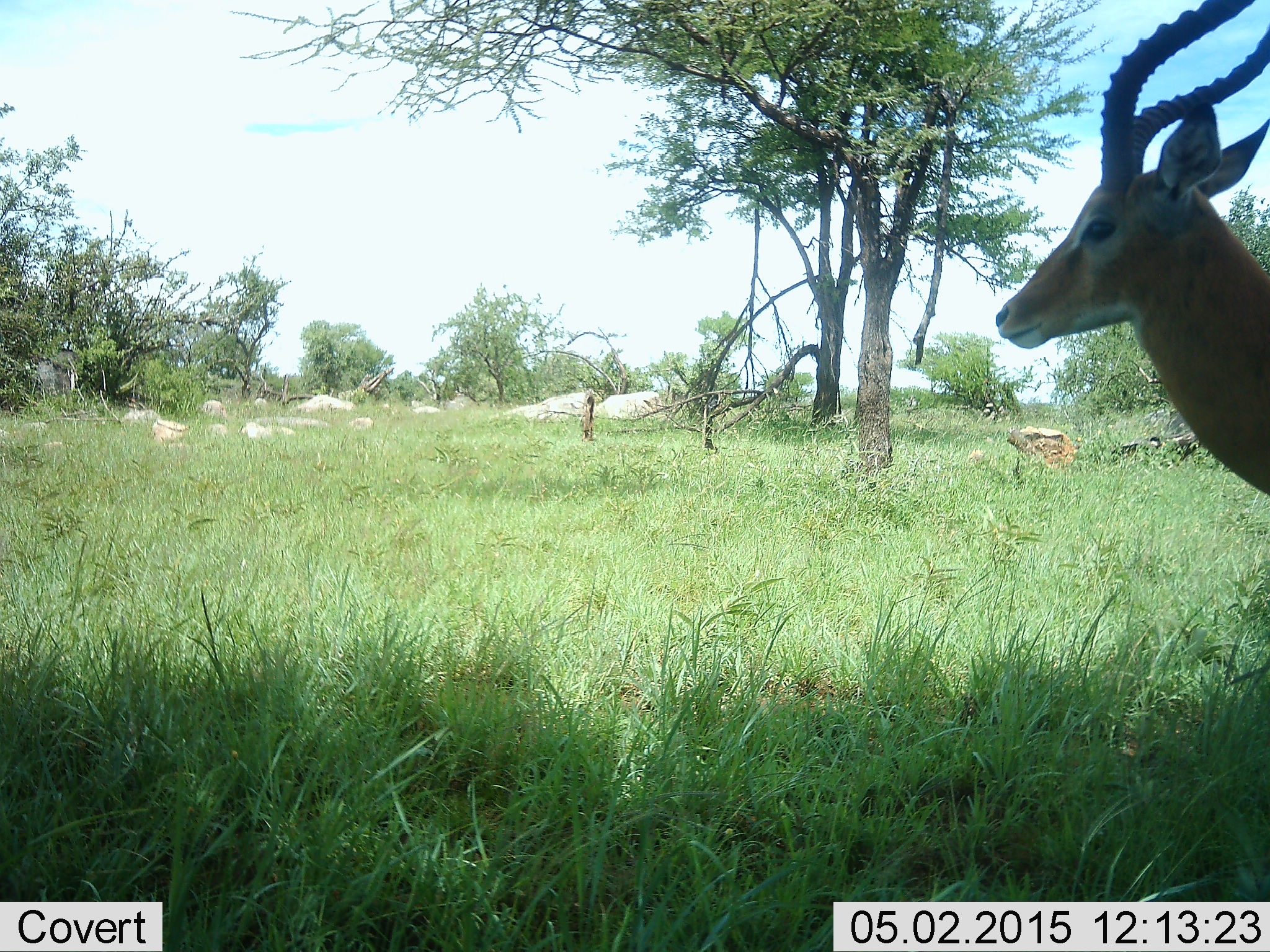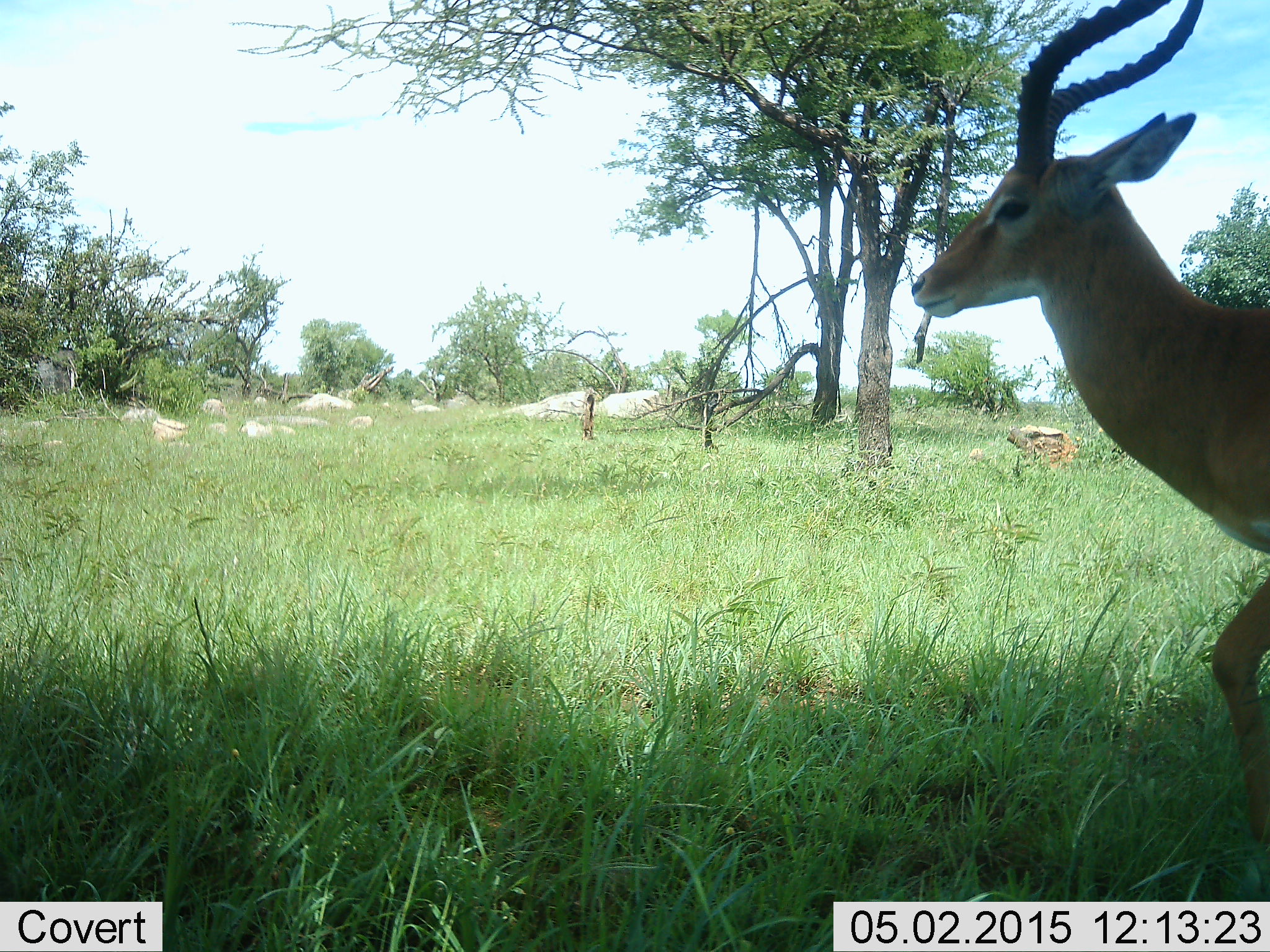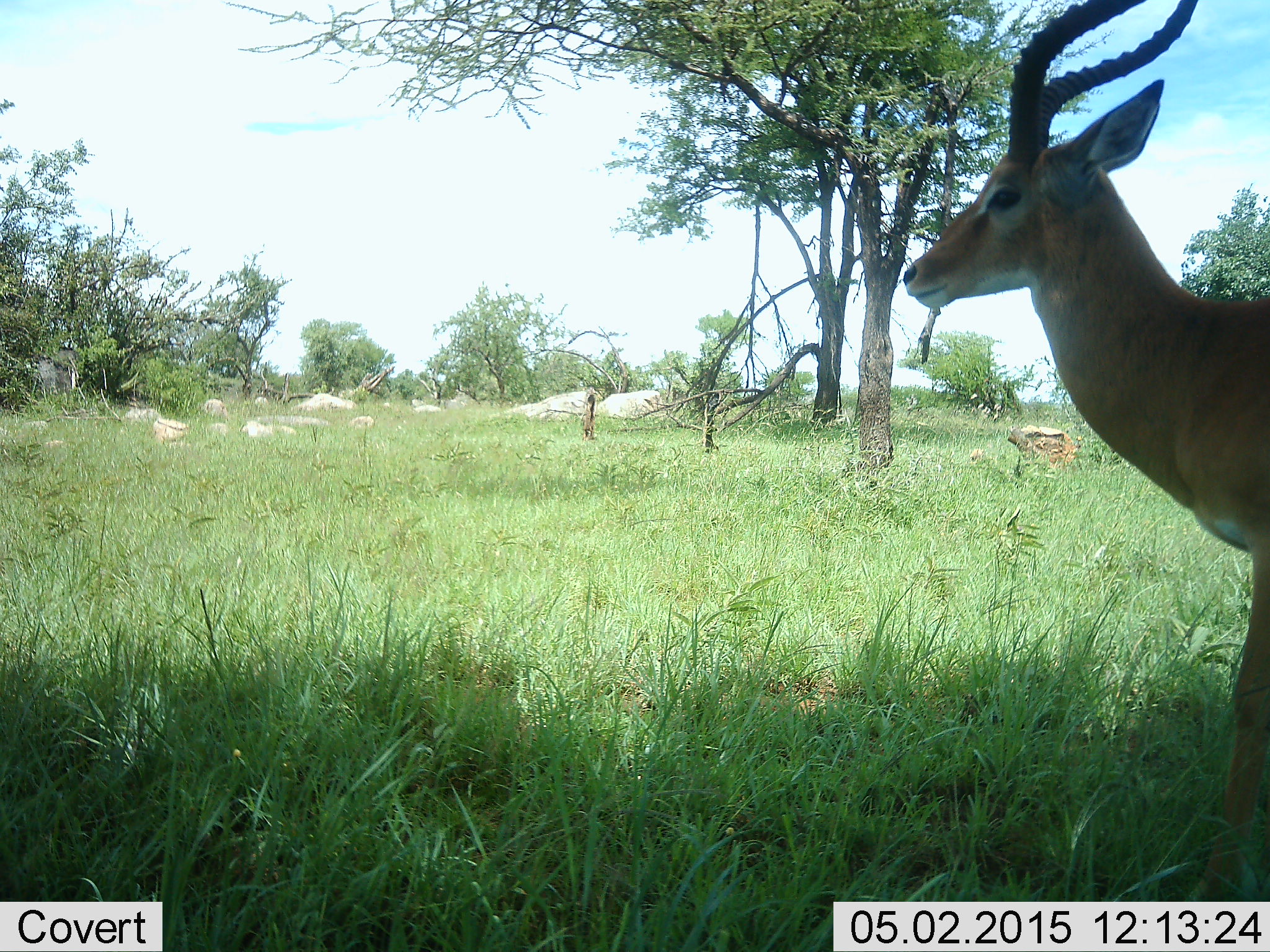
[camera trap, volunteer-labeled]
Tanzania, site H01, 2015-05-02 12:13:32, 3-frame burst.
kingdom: Animalia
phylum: Chordata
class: Mammalia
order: Artiodactyla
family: Bovidae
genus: Aepyceros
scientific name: Aepyceros melampus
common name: impala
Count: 1.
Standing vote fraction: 20%.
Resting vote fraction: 0%.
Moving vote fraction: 80%.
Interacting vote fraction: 0%.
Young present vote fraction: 0%.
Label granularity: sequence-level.